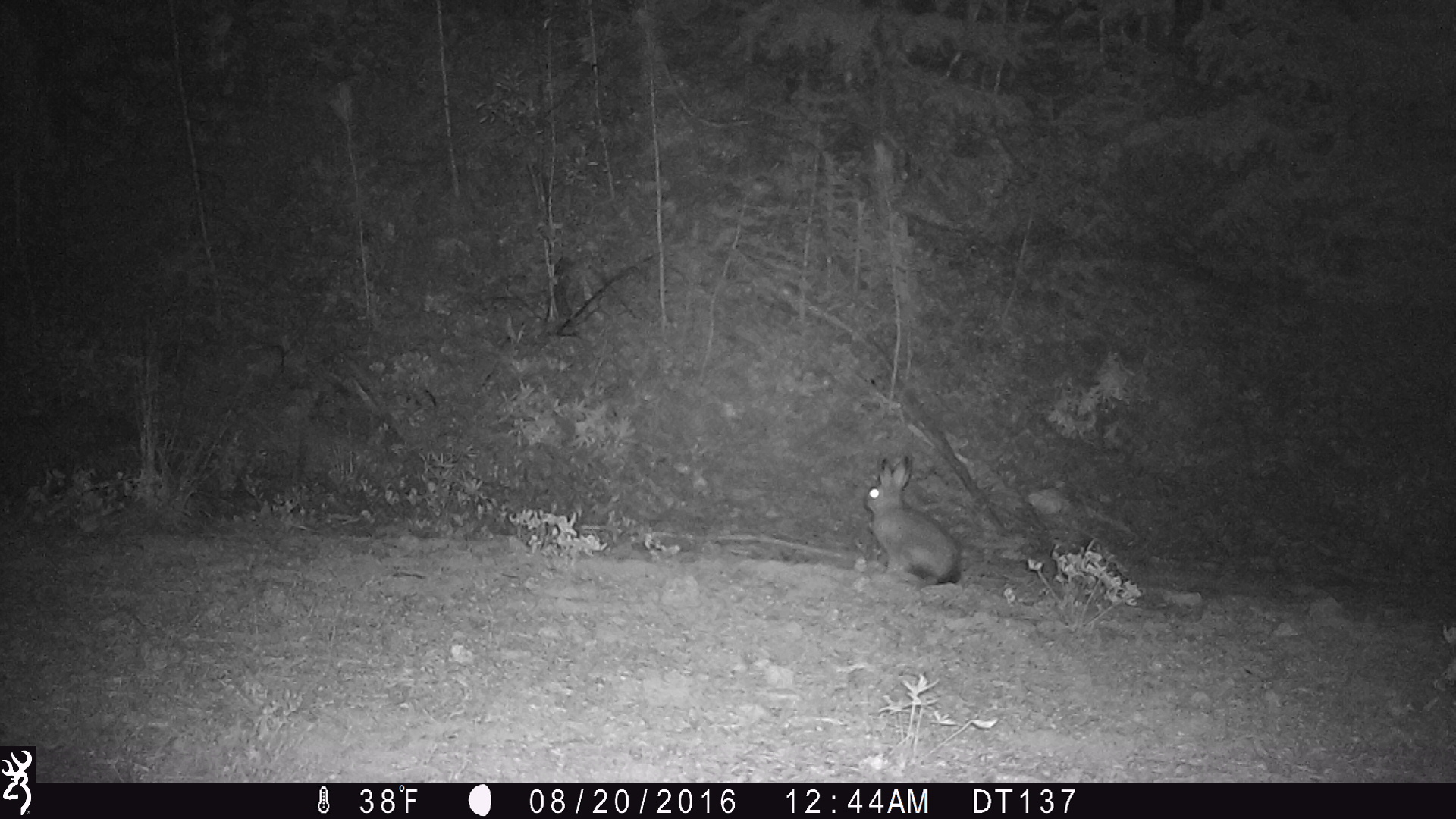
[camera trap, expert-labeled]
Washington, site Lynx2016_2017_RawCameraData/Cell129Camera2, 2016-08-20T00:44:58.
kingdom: Animalia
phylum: Chordata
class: Mammalia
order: Lagomorpha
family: Leporidae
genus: Lepus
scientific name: Lepus americanus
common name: snowshoe hare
Lepus americanus (snowshoe hare). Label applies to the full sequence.